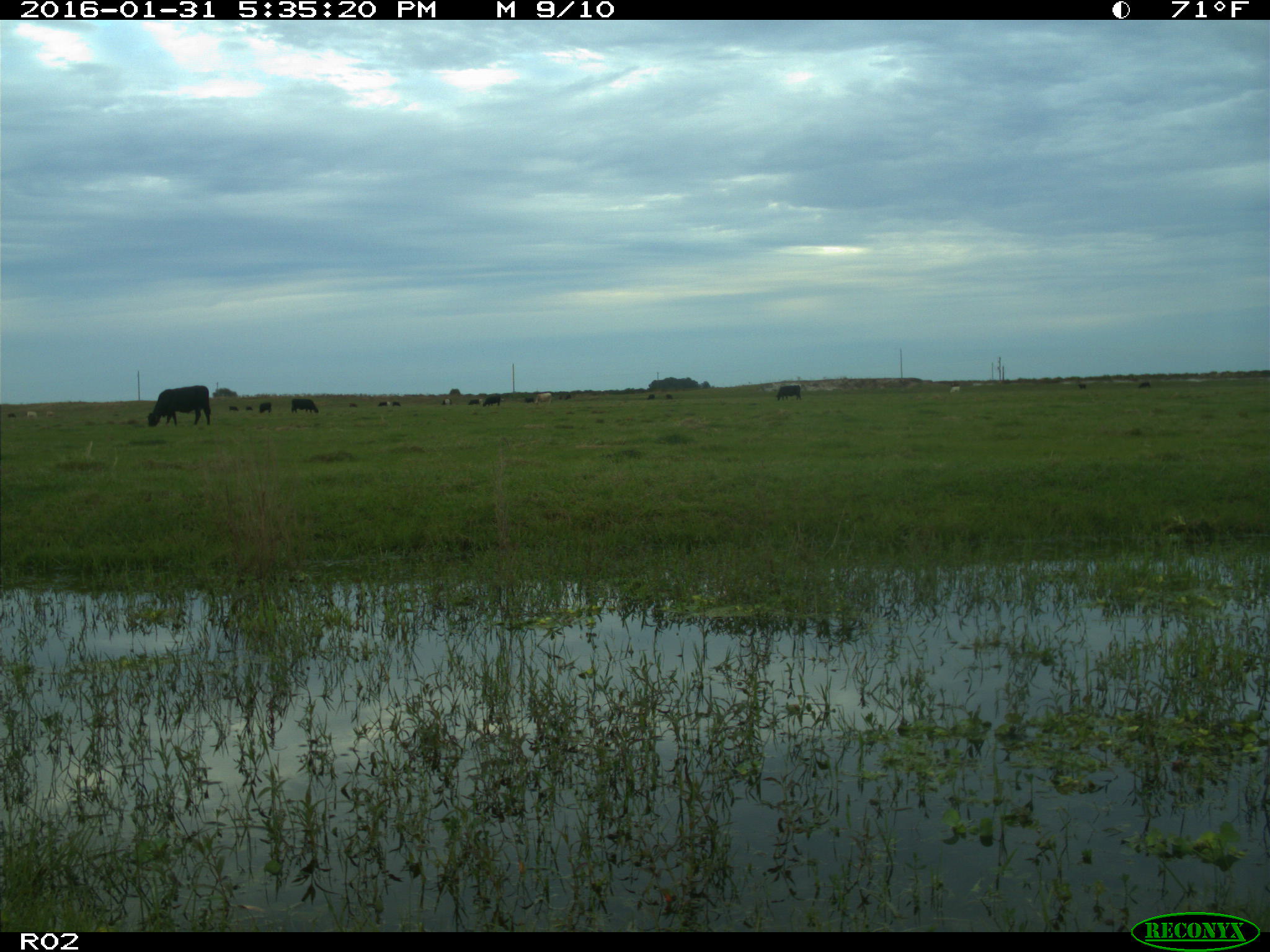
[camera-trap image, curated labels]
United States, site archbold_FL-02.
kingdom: Animalia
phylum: Chordata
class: Mammalia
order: Artiodactyla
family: Bovidae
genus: Bos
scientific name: Bos taurus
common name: domestic cow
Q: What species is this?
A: Bos taurus (domestic cow).